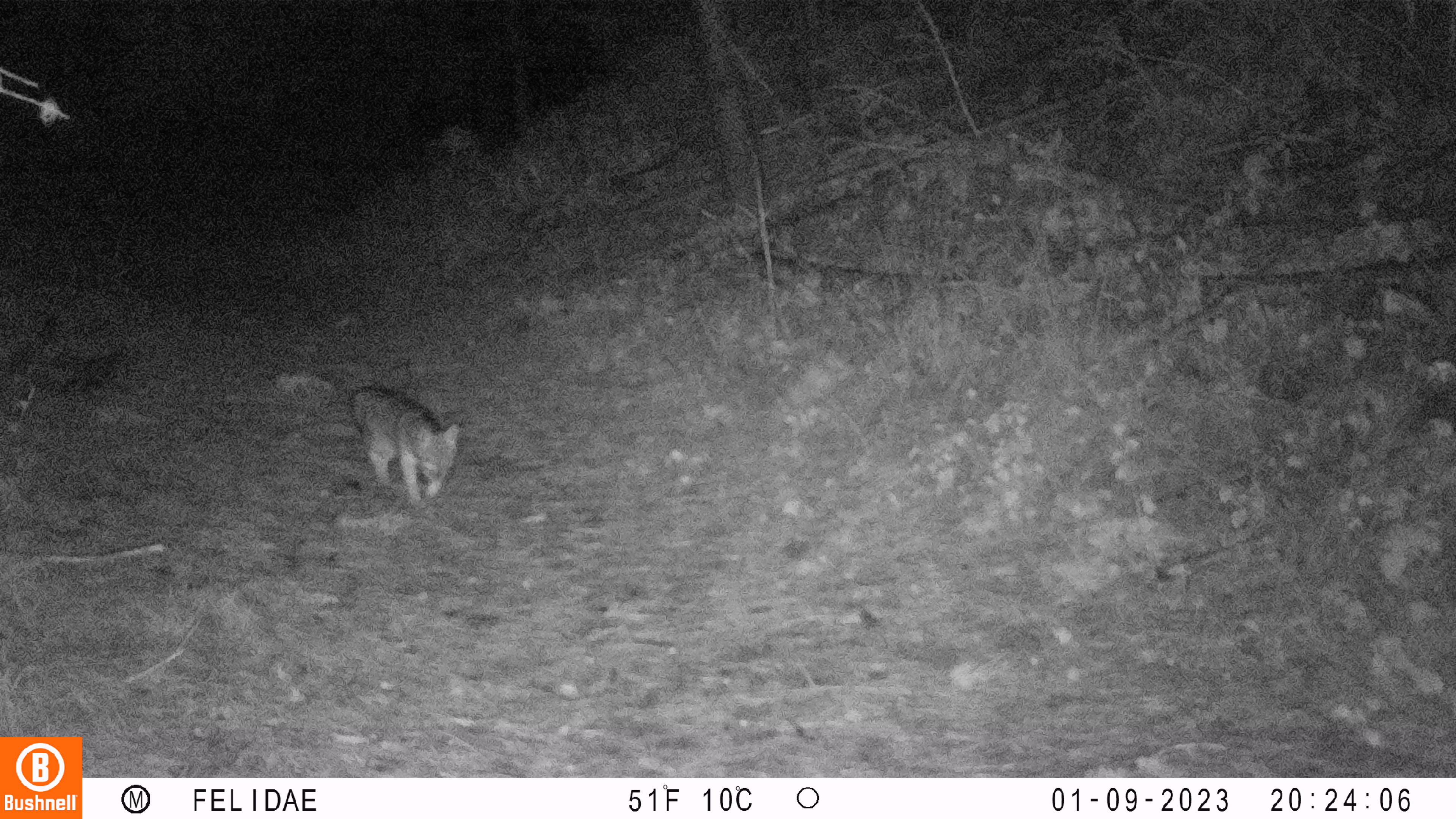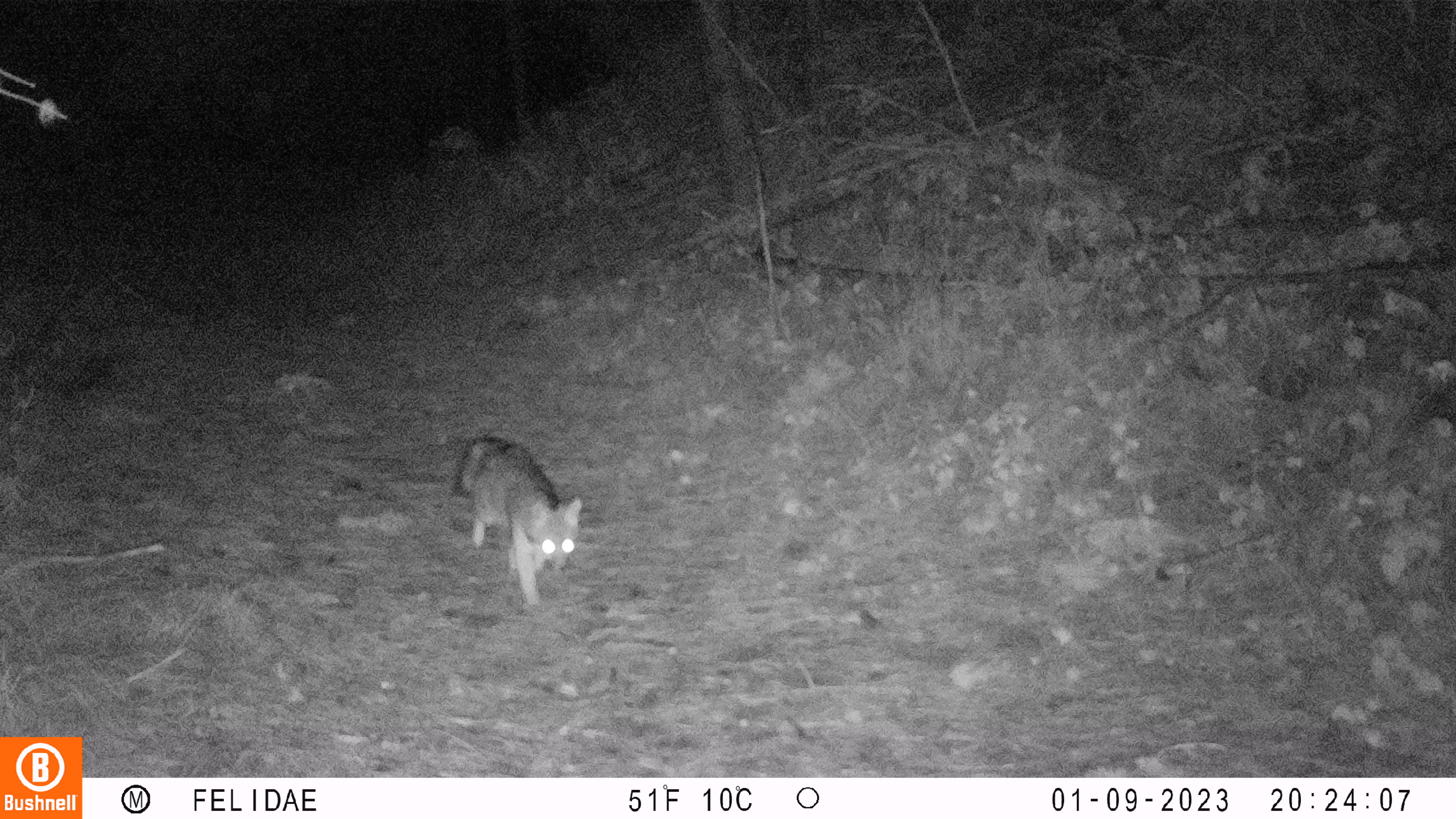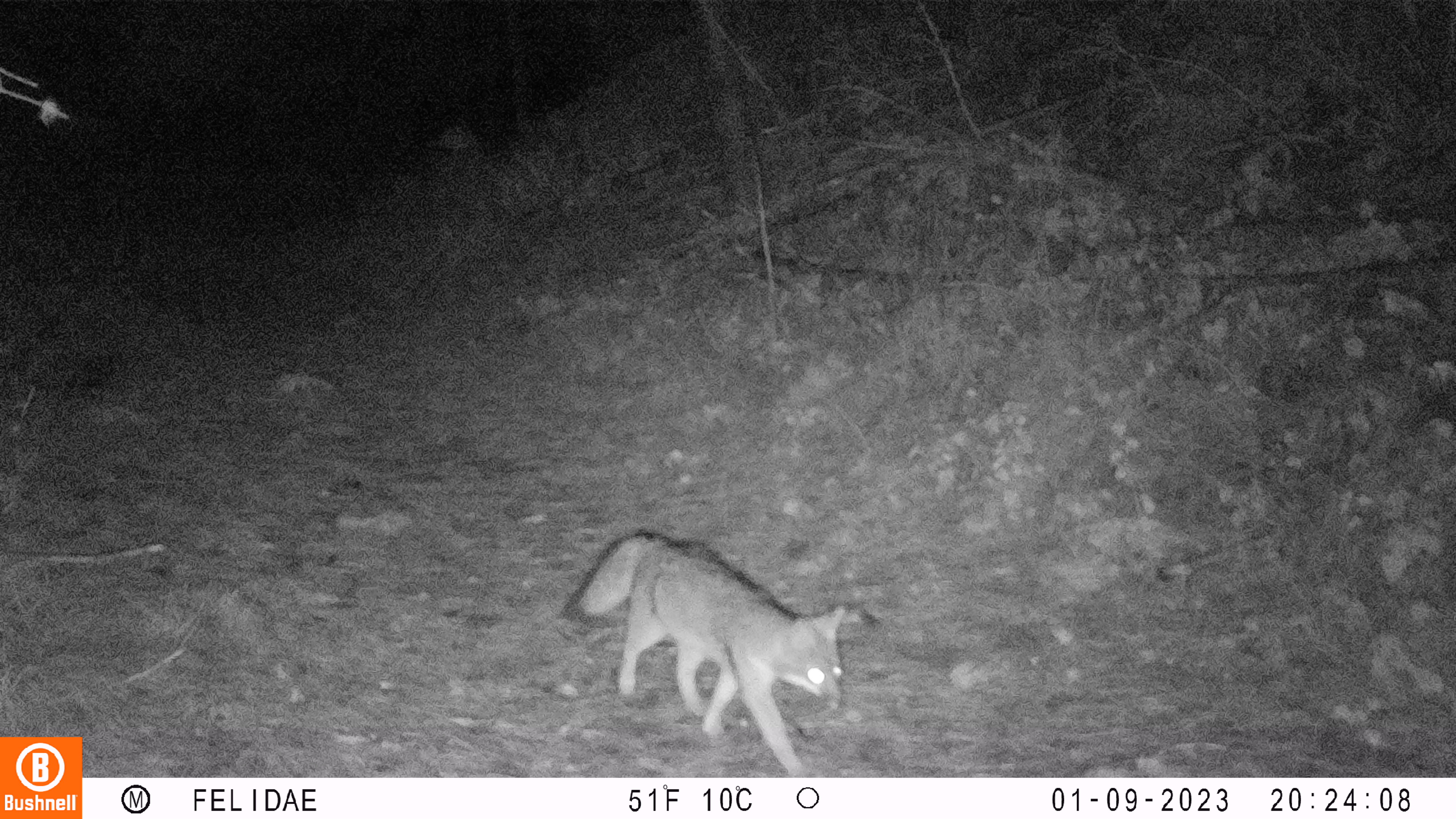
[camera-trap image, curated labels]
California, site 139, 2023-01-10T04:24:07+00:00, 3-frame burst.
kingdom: Animalia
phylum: Chordata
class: Mammalia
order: Carnivora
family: Canidae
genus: Urocyon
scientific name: Urocyon cinereoargenteus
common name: gray fox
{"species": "gray fox (Urocyon cinereoargenteus)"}